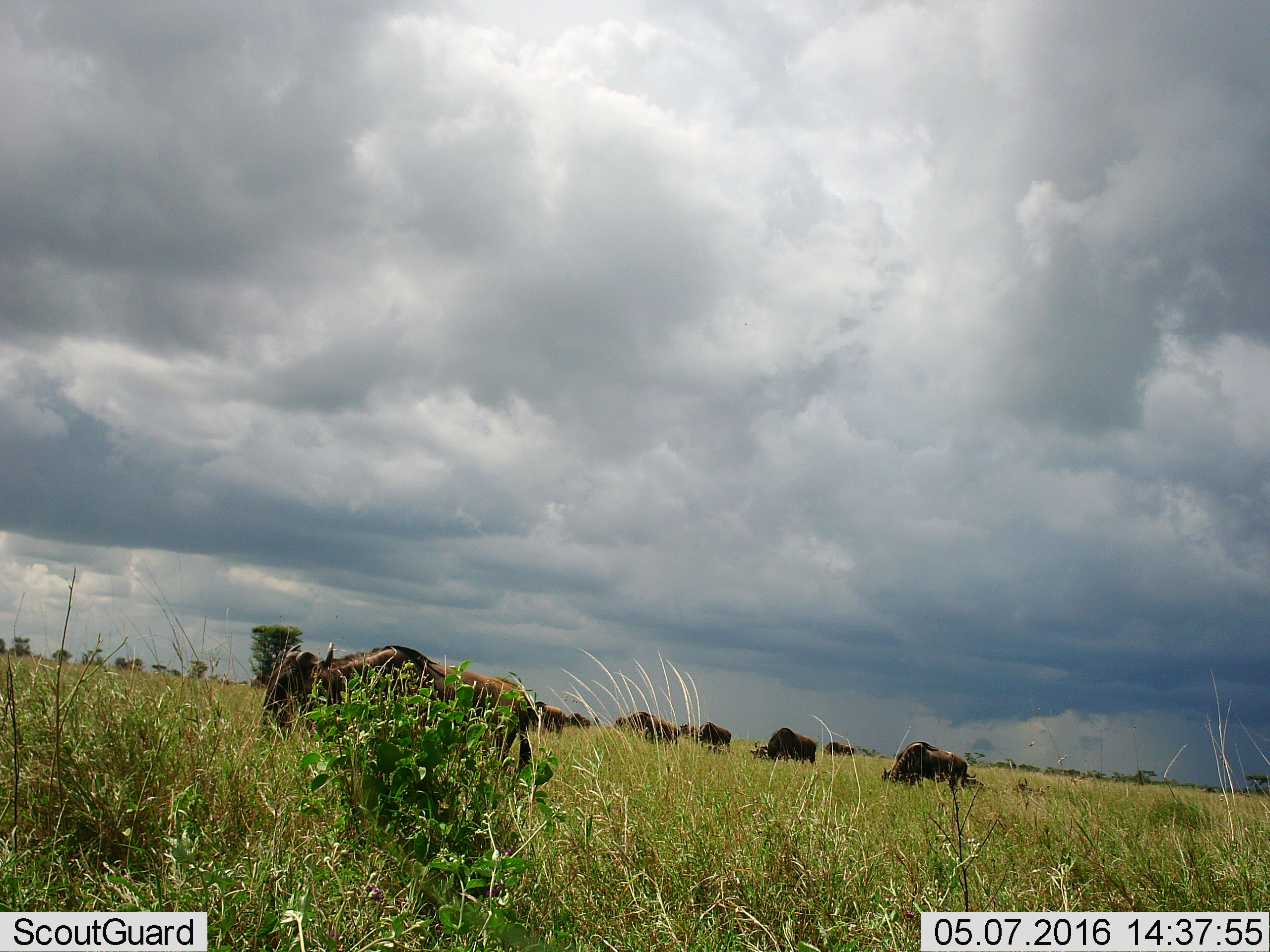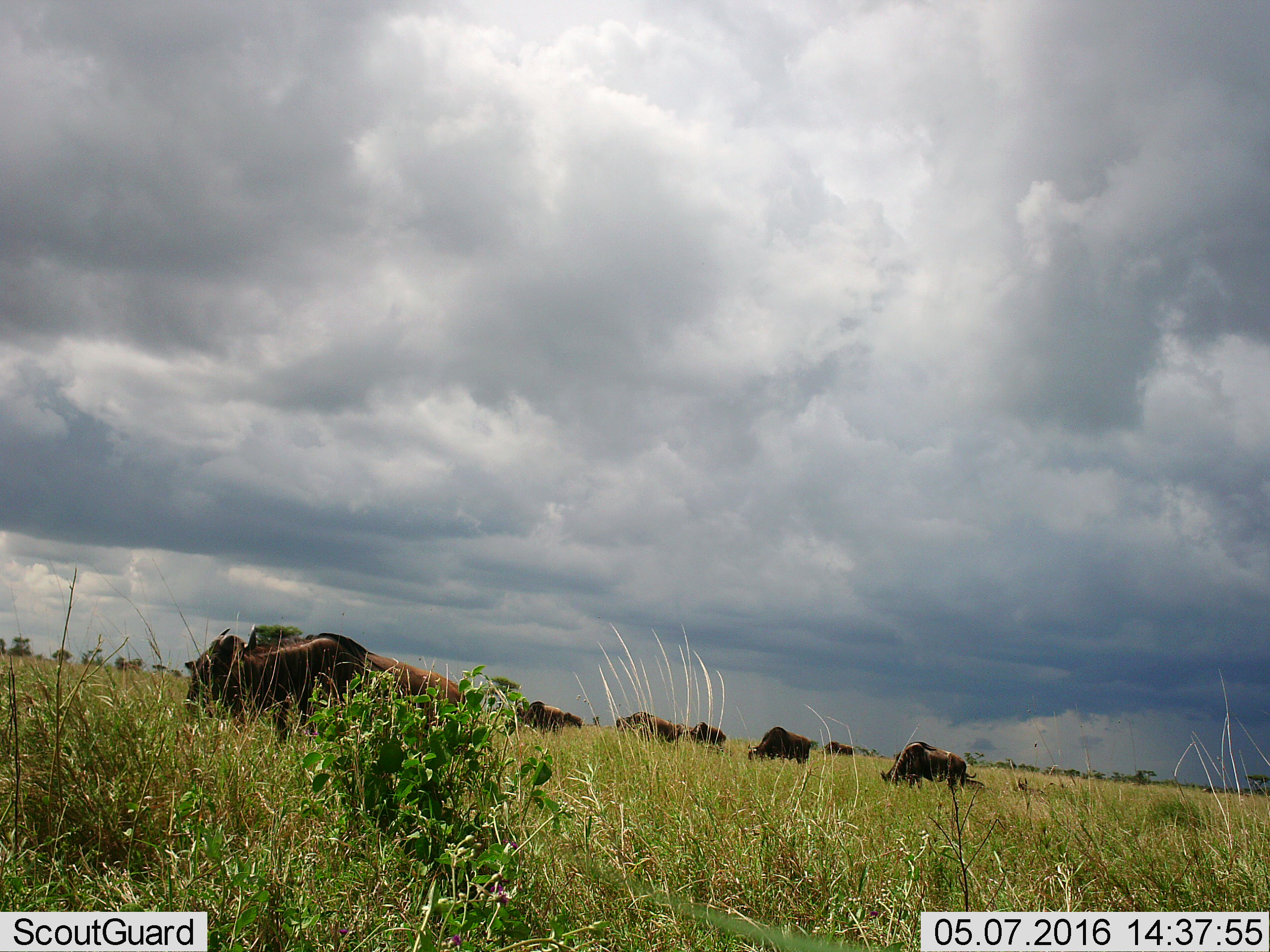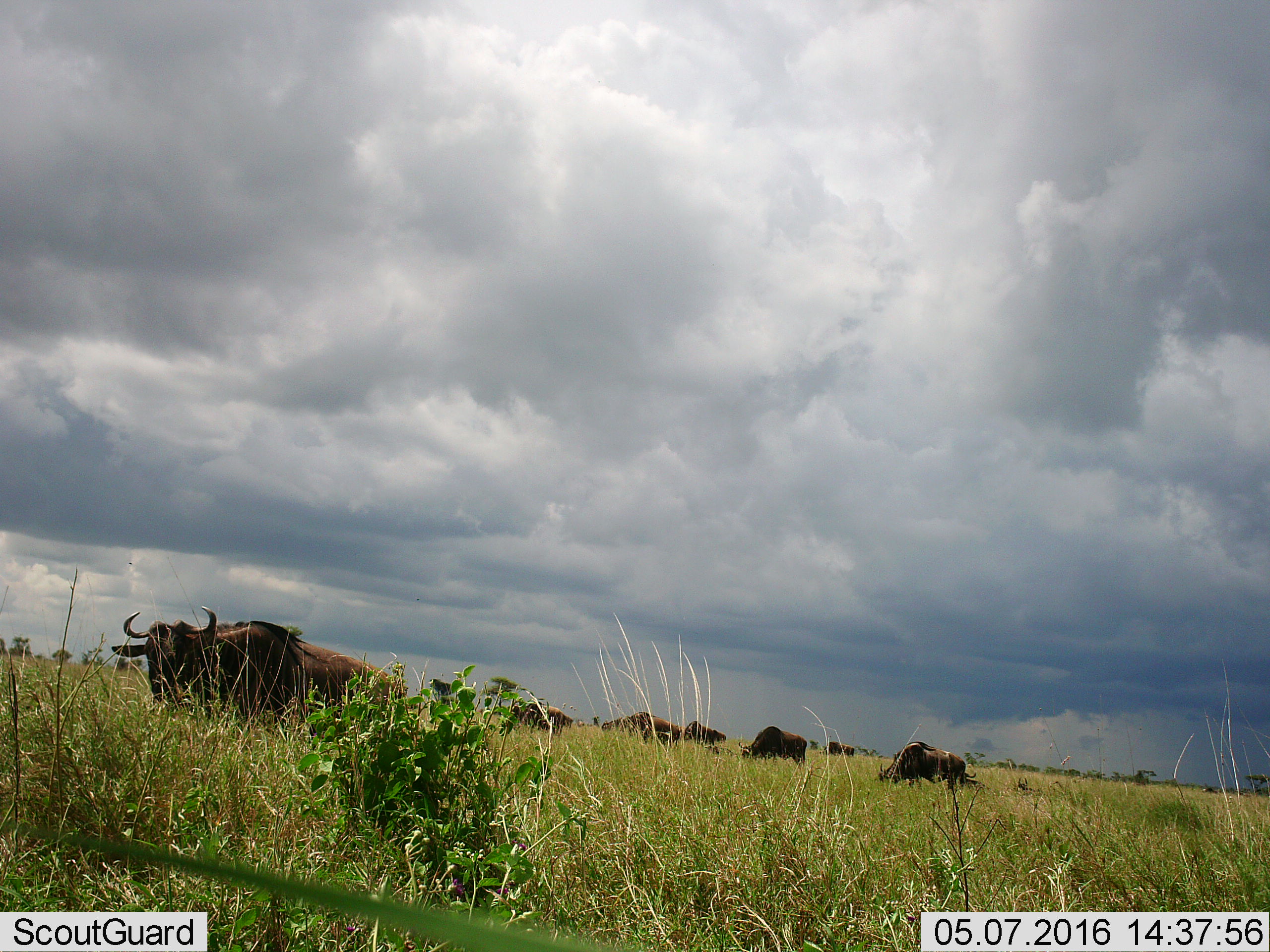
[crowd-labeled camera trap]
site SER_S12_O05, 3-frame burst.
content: unidentified animal